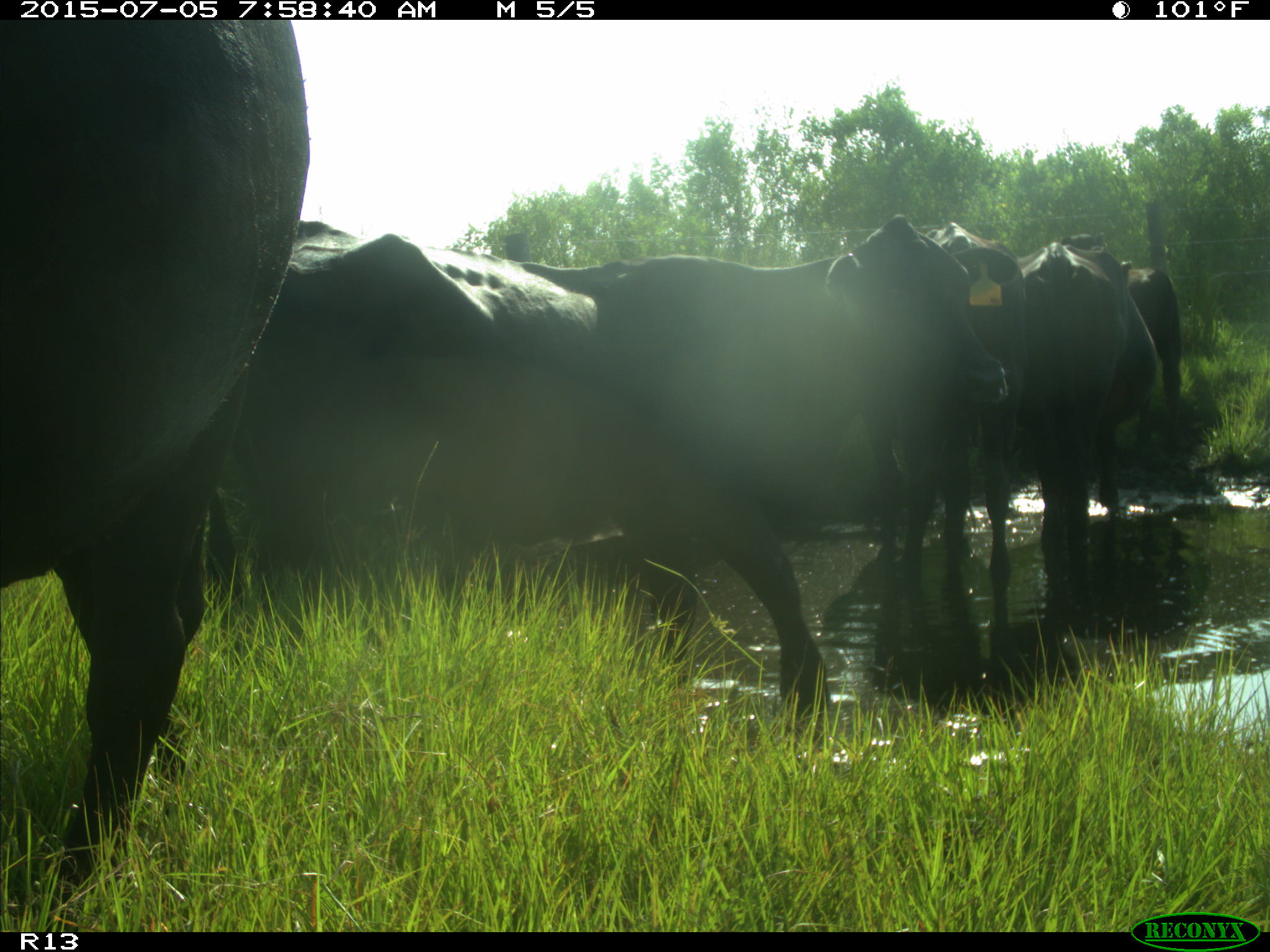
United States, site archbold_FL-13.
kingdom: Animalia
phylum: Chordata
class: Mammalia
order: Artiodactyla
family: Bovidae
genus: Bos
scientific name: Bos taurus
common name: domestic cow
Bos taurus (domestic cow).